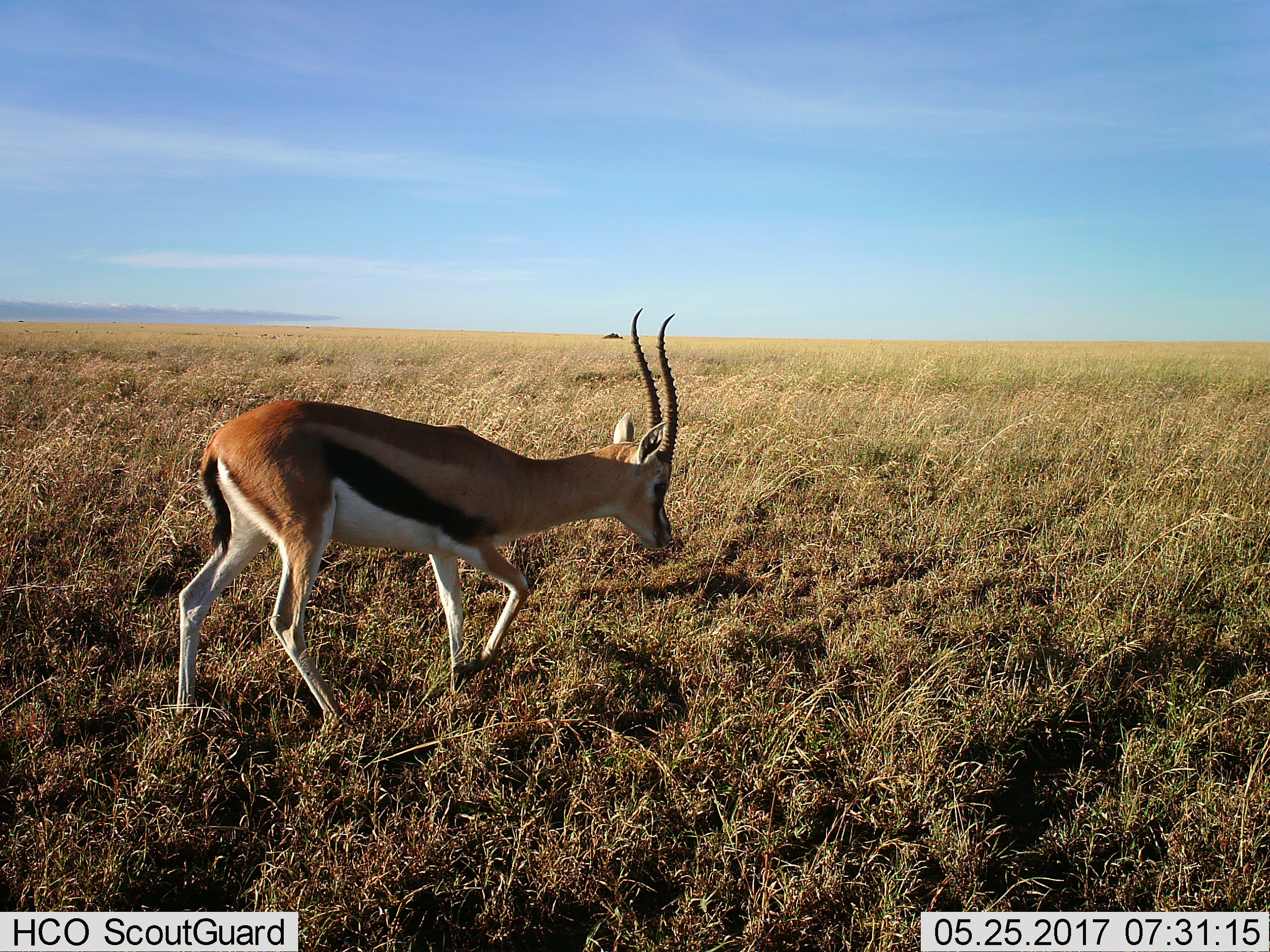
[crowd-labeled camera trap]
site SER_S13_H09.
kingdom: Animalia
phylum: Chordata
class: Mammalia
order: Artiodactyla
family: Bovidae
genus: Eudorcas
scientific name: Eudorcas thomsonii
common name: thomson's gazelle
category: gazellethomsons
Gazellethomsons (thomson's gazelle) (Eudorcas thomsonii), count 1. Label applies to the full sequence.